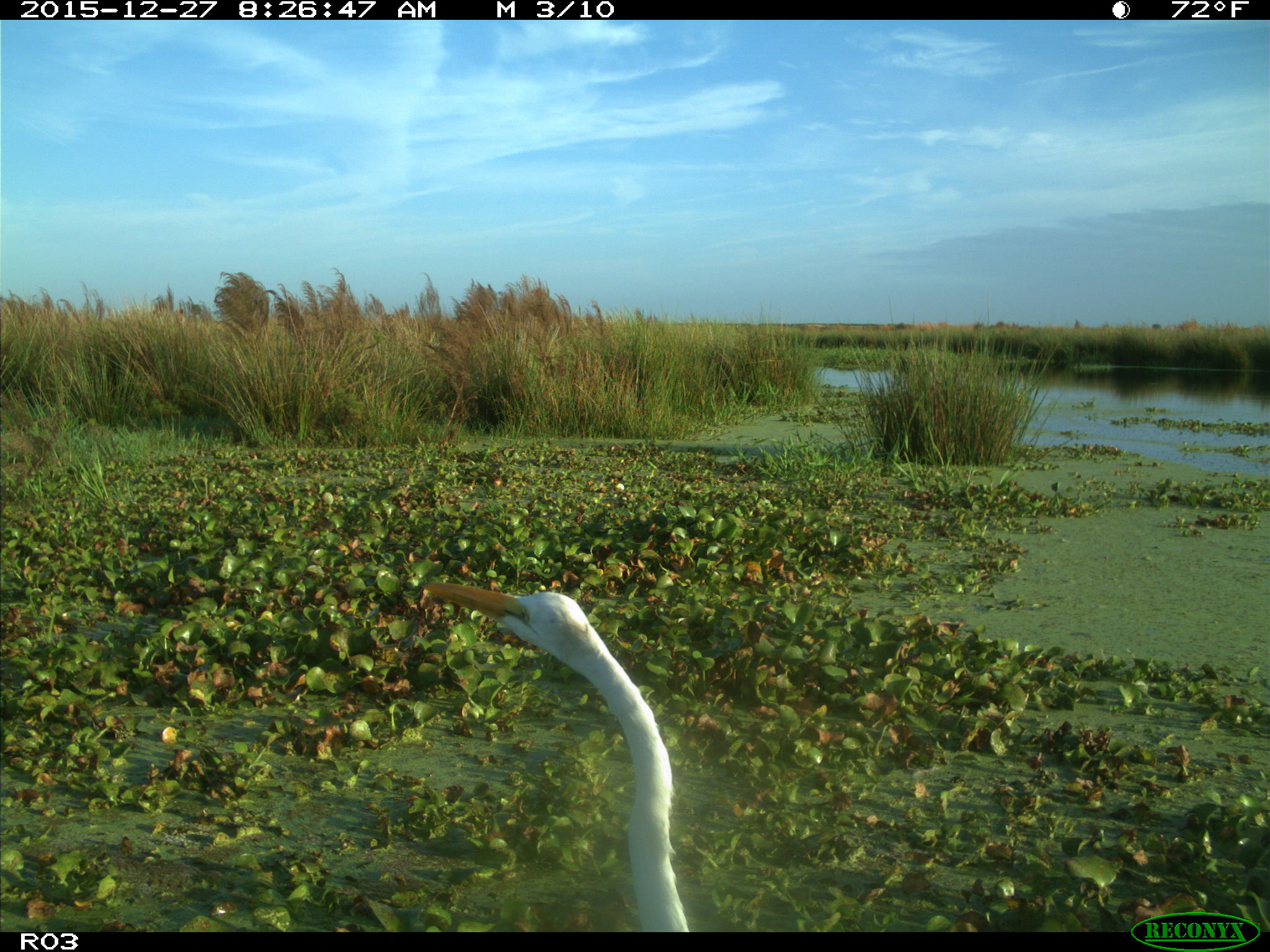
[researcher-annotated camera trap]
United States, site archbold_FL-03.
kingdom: Animalia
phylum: Chordata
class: Aves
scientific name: Aves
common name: birds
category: unidentified bird